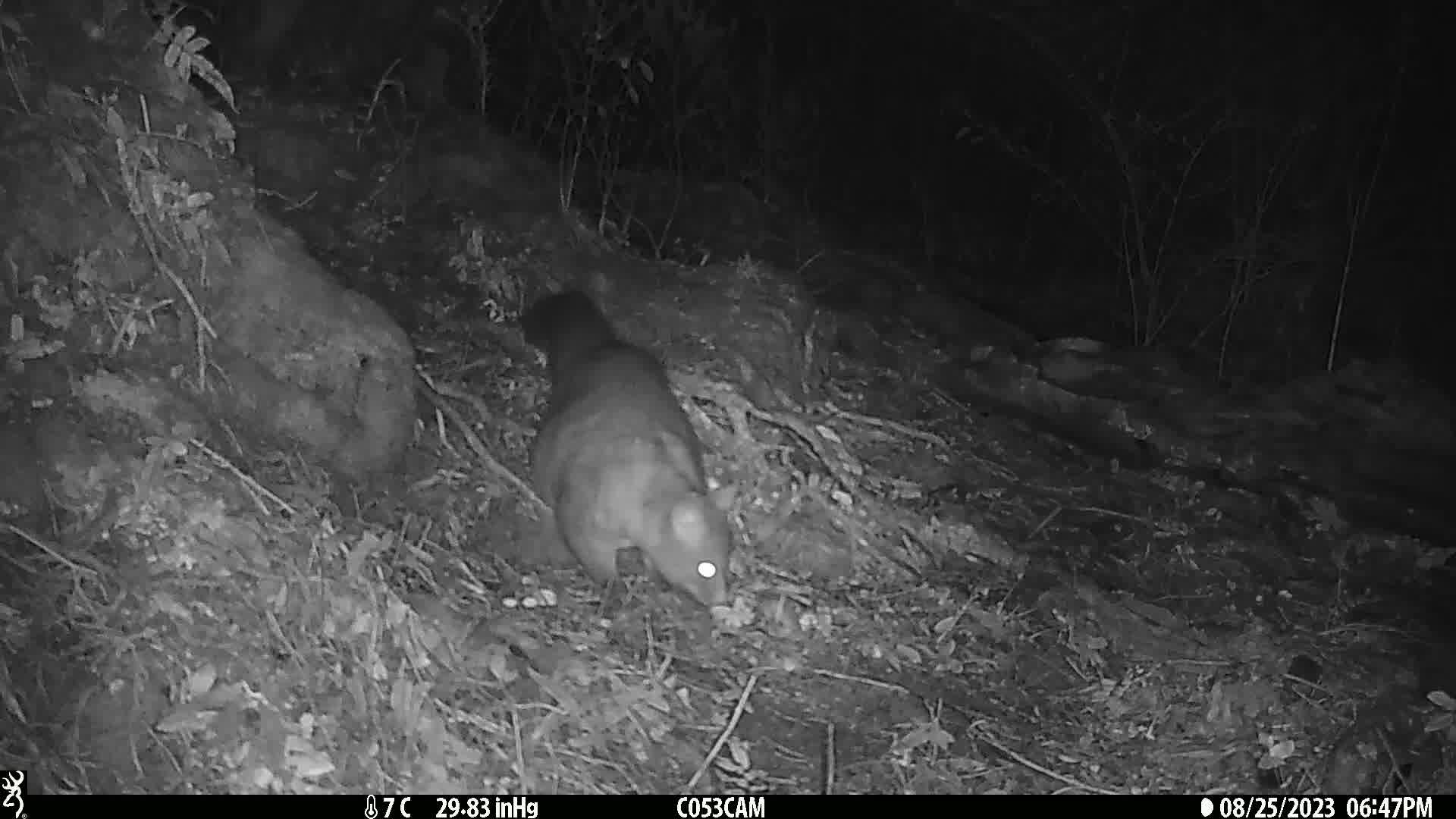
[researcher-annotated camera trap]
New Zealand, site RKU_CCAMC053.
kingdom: Animalia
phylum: Chordata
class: Mammalia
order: Diprotodontia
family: Phalangeridae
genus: Trichosurus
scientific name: Trichosurus vulpecula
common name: common brushtail possum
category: possum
Possum (common brushtail possum) (Trichosurus vulpecula).